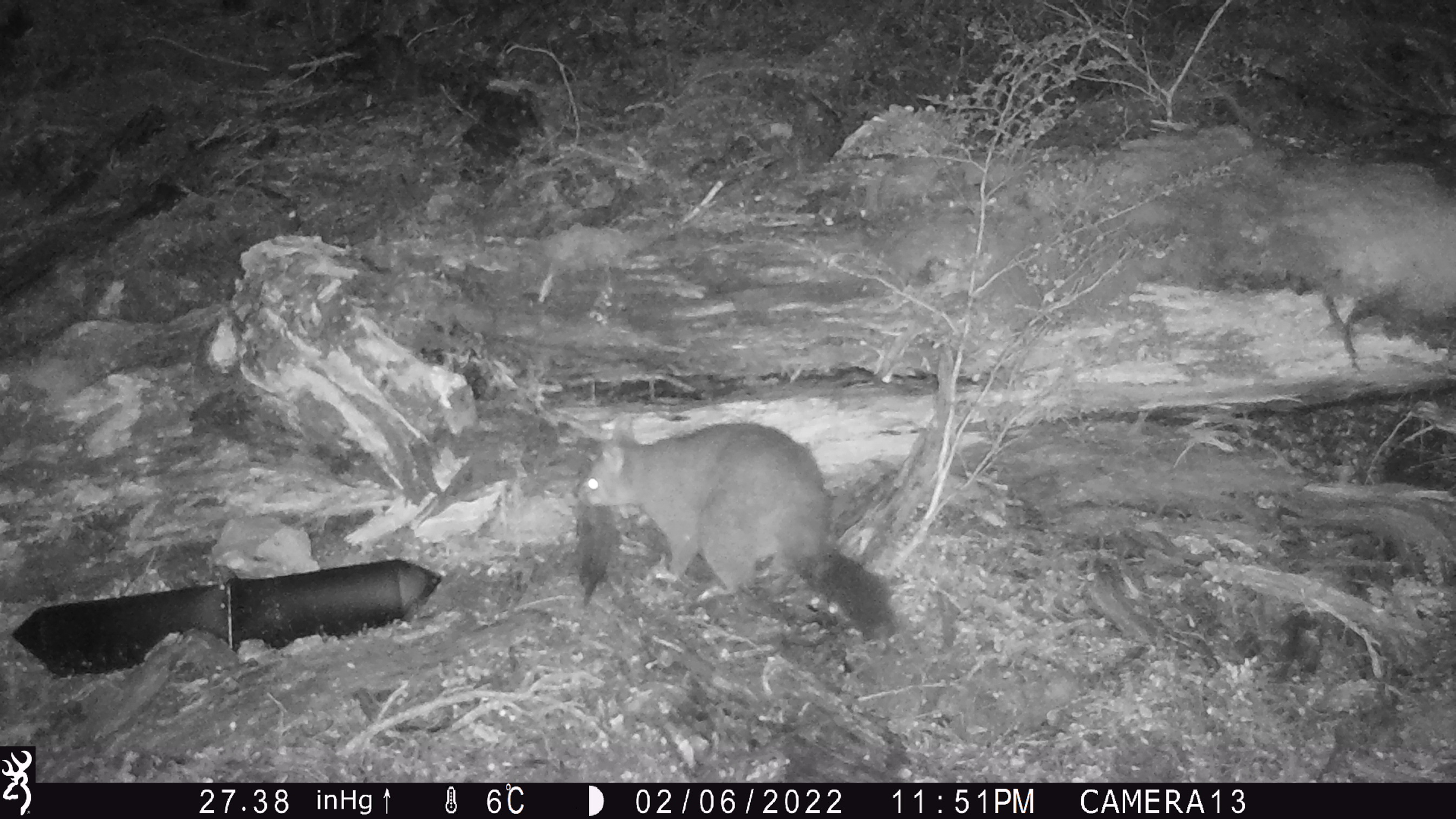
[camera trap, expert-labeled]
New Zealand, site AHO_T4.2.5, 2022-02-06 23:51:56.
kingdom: Animalia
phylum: Chordata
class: Mammalia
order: Diprotodontia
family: Phalangeridae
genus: Trichosurus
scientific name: Trichosurus vulpecula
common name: common brushtail possum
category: possum